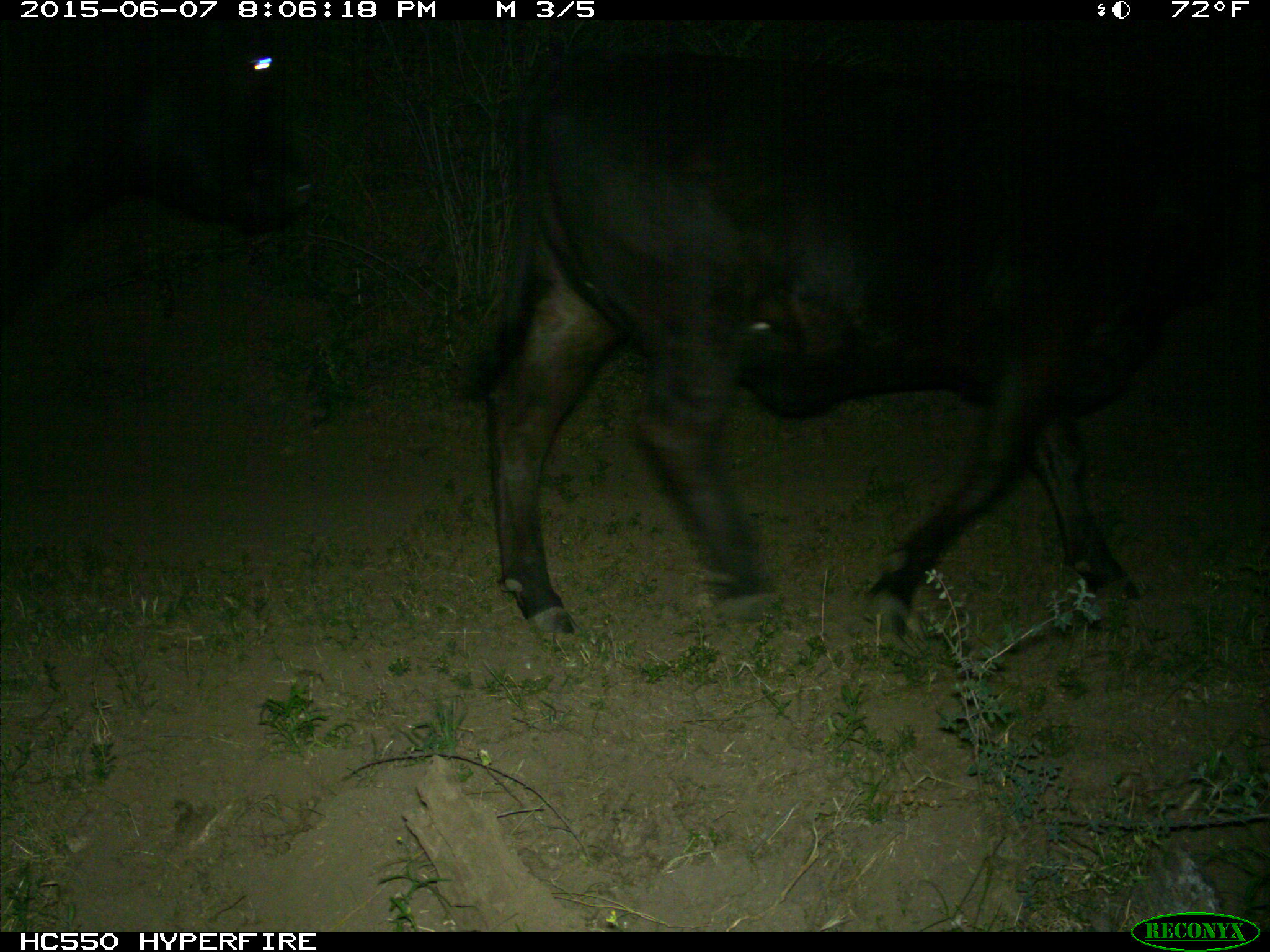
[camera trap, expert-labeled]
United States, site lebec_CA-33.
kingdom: Animalia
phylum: Chordata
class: Mammalia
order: Artiodactyla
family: Bovidae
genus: Bos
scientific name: Bos taurus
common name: domestic cow